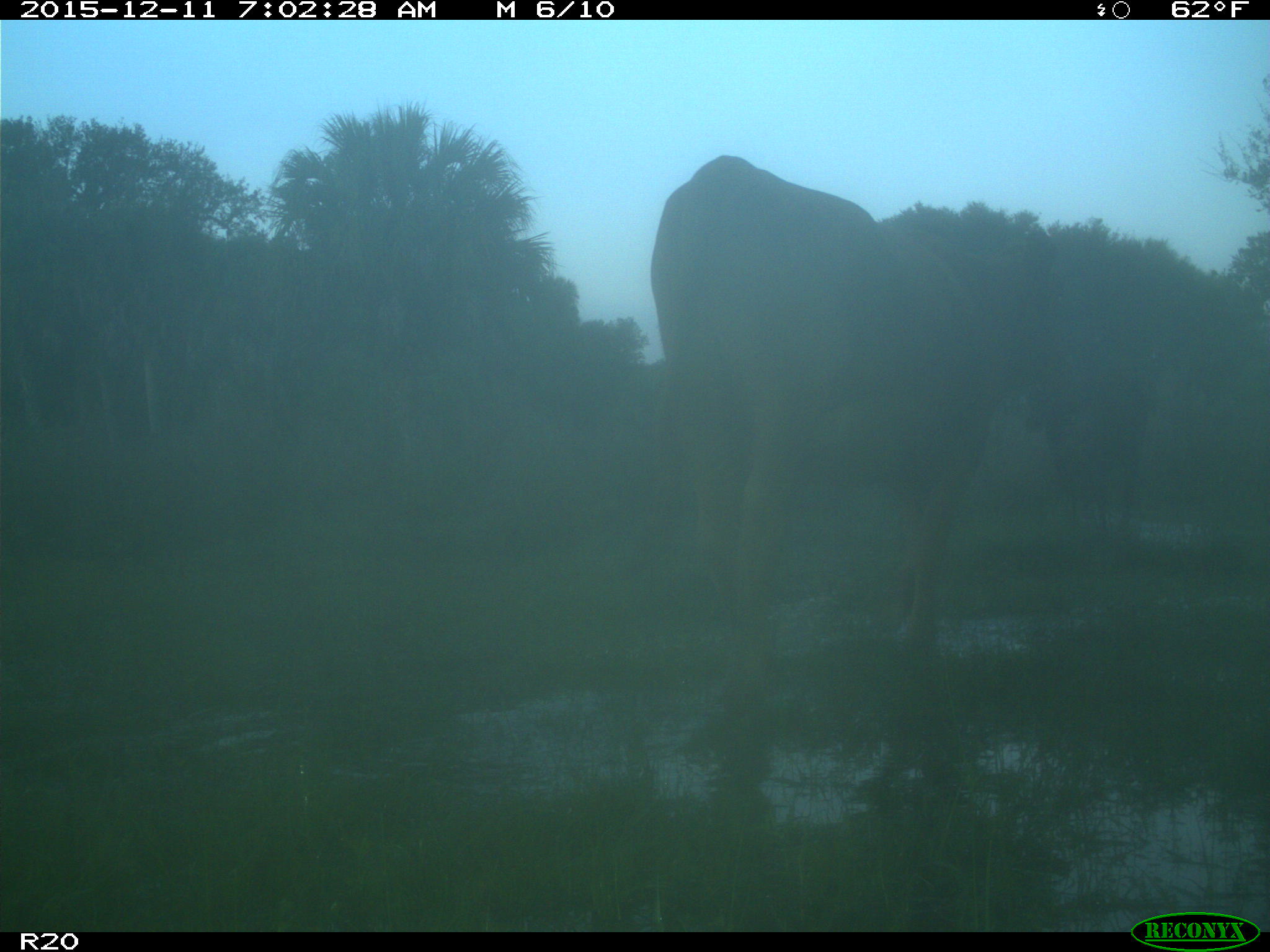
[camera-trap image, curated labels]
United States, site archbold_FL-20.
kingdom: Animalia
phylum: Chordata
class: Mammalia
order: Artiodactyla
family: Bovidae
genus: Bos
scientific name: Bos taurus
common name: domestic cow